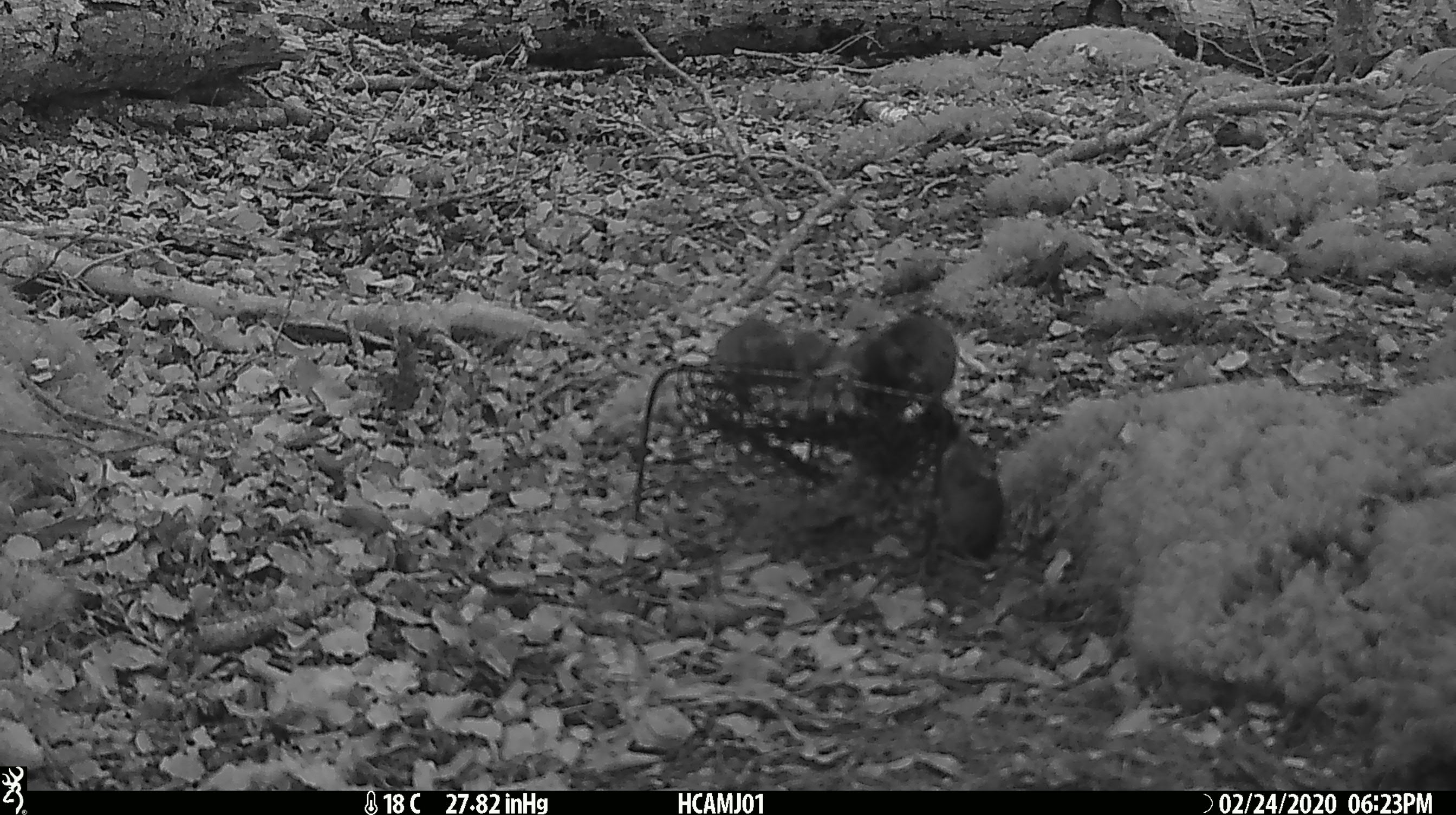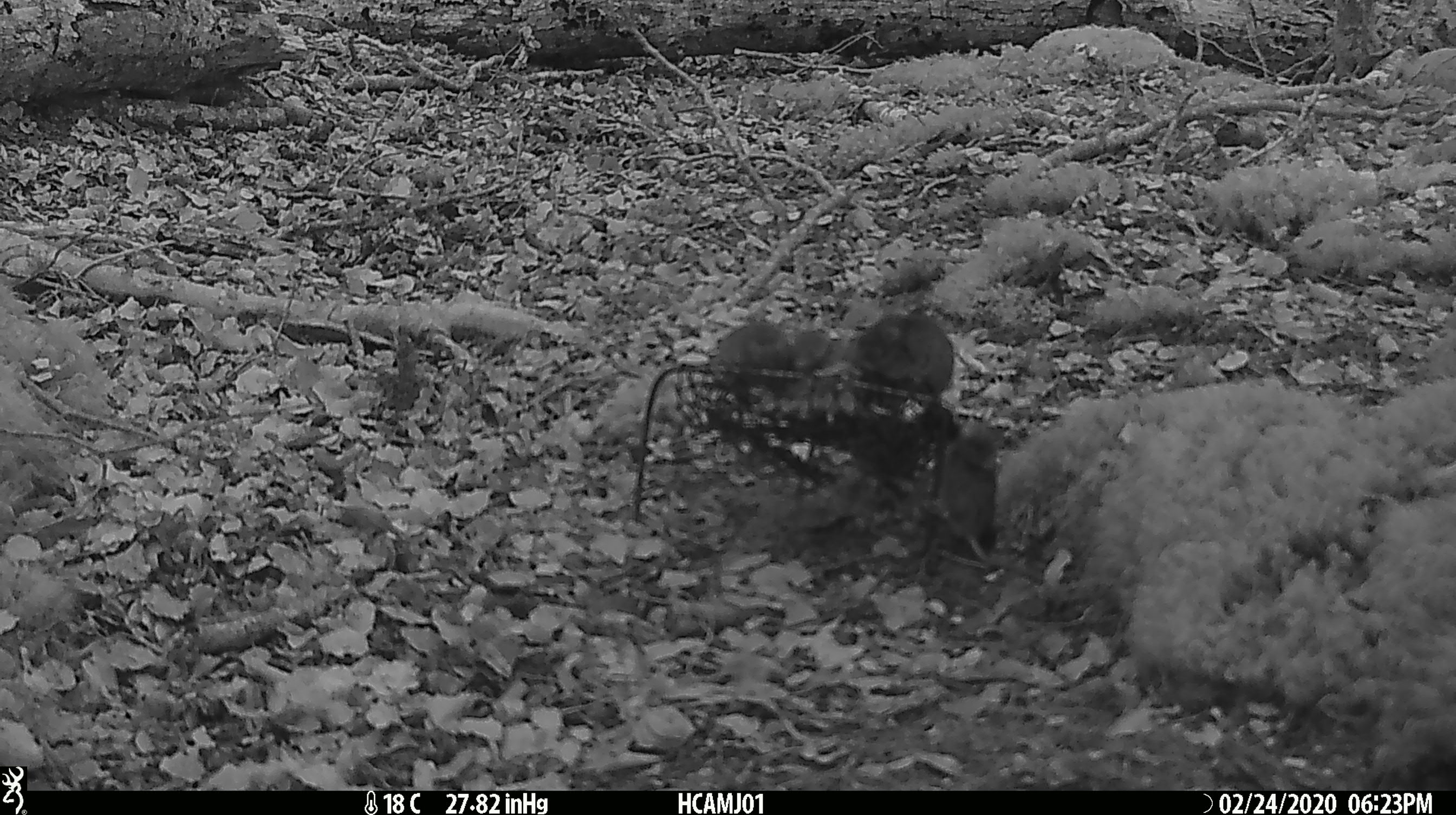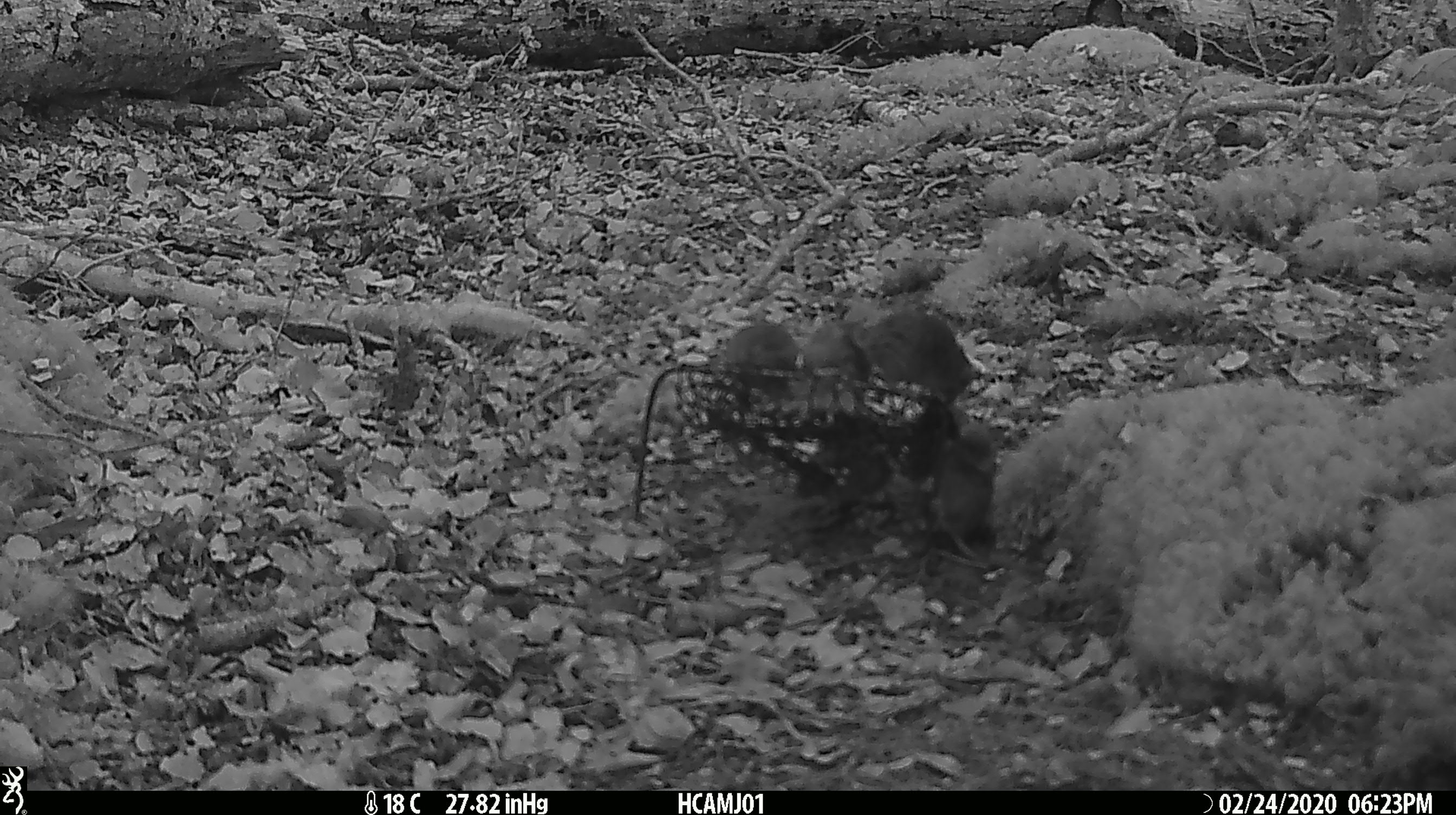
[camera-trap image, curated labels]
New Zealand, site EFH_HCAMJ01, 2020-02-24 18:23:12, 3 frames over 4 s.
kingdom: Animalia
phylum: Chordata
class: Mammalia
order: Rodentia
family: Muridae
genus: Mus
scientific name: Mus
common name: mouse